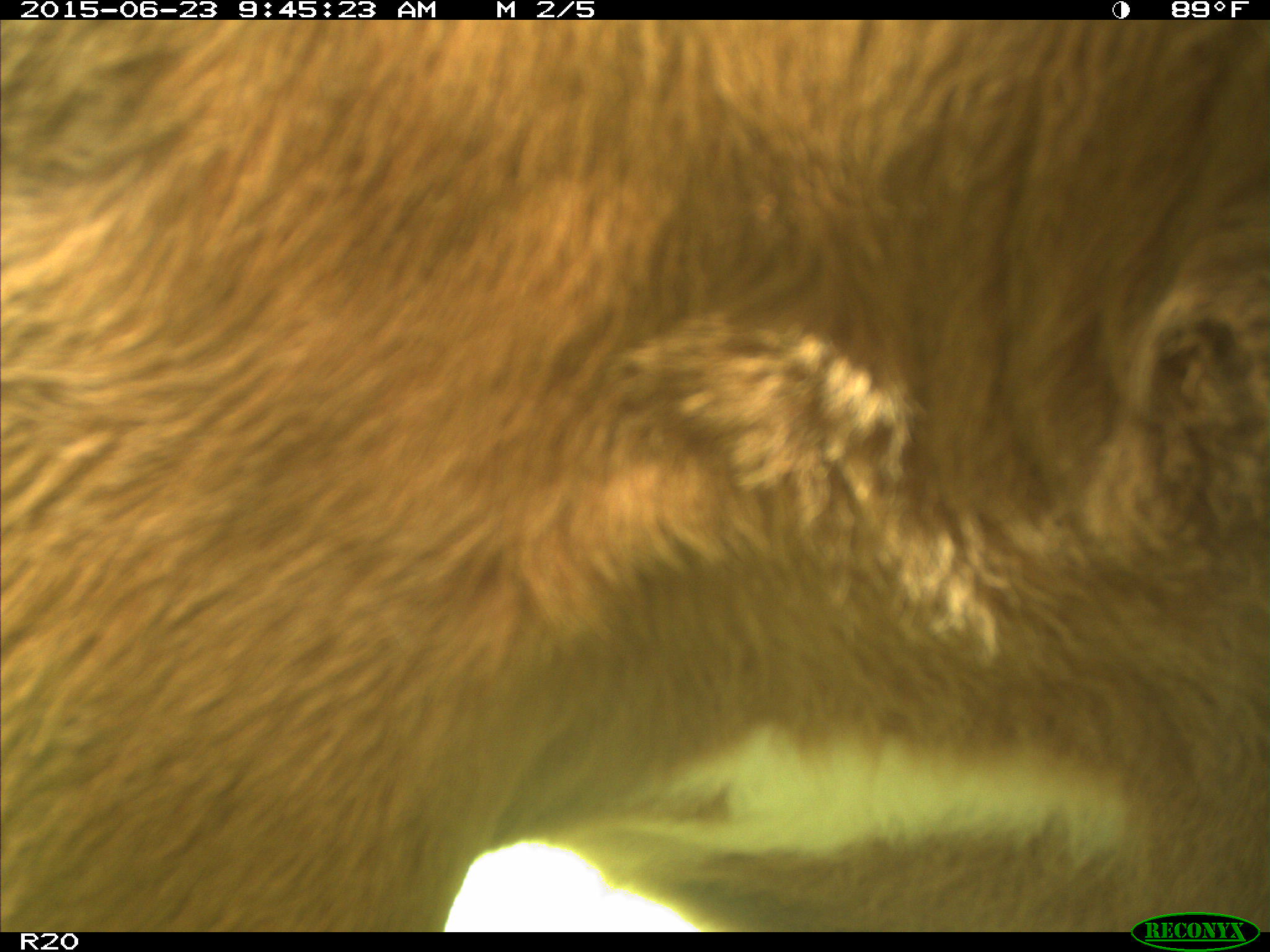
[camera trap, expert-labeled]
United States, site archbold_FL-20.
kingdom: Animalia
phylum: Chordata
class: Mammalia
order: Artiodactyla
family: Bovidae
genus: Bos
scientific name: Bos taurus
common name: domestic cow